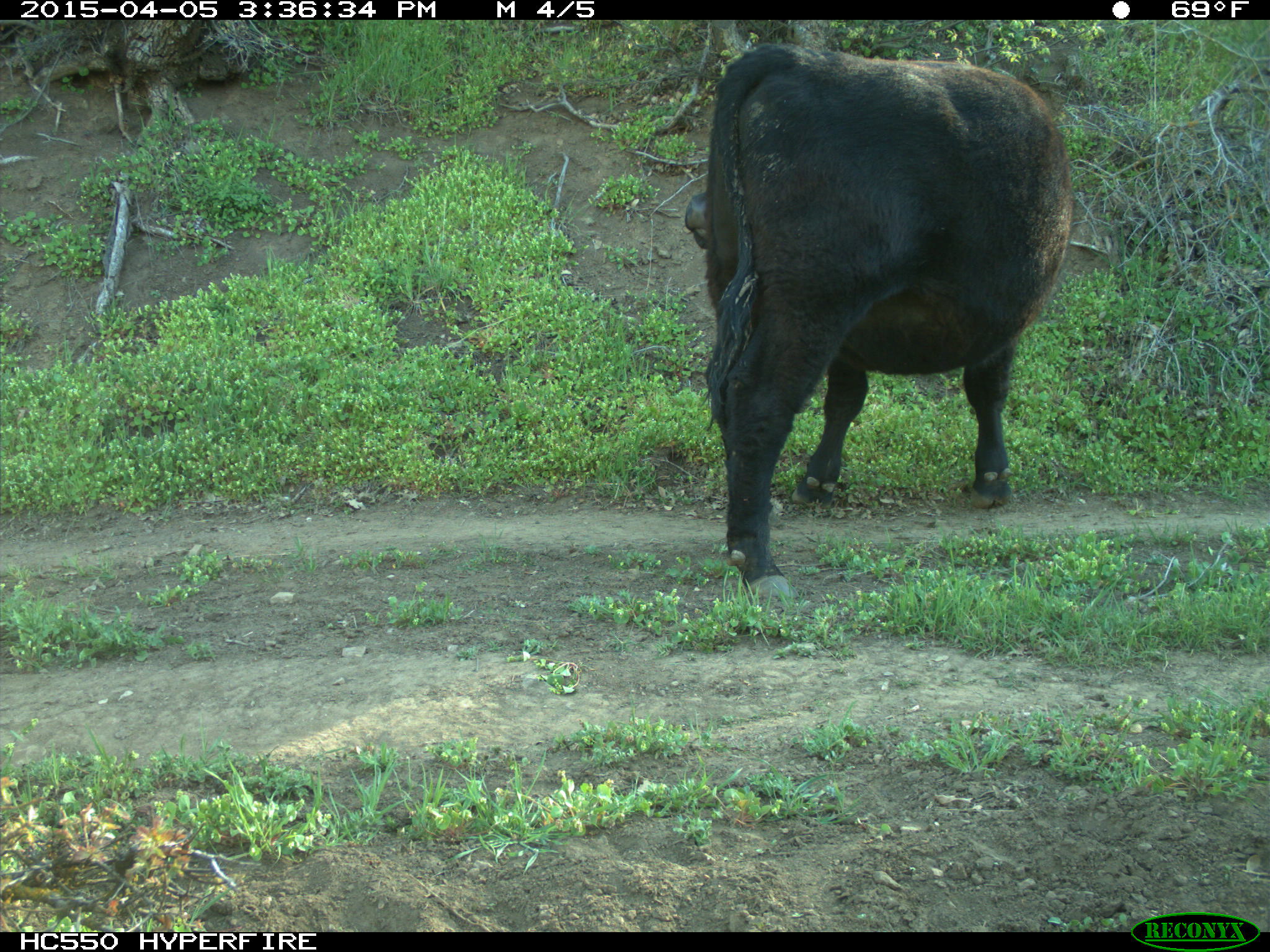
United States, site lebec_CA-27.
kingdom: Animalia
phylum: Chordata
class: Mammalia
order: Artiodactyla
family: Bovidae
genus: Bos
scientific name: Bos taurus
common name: domestic cow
Bos taurus (domestic cow).